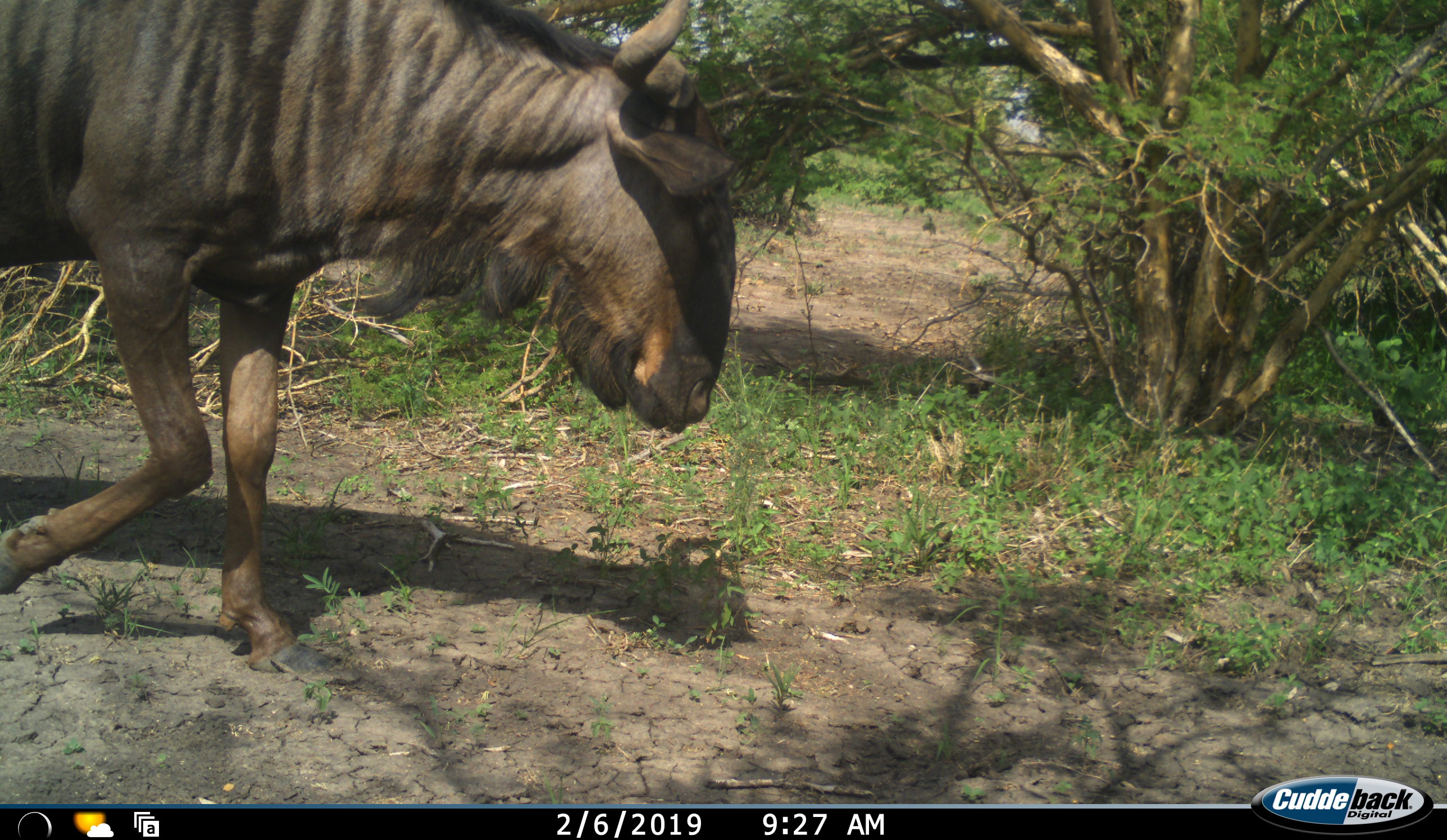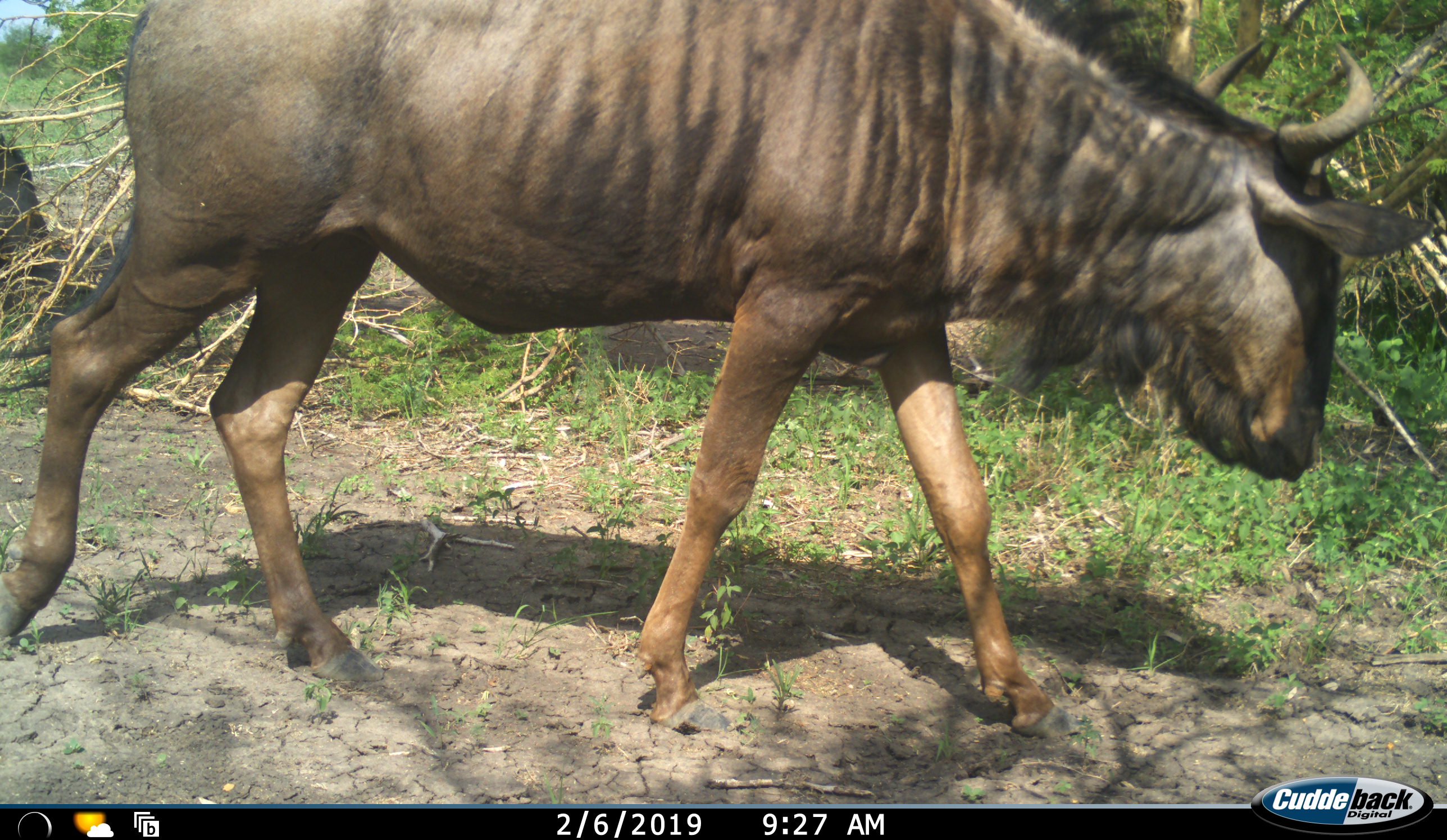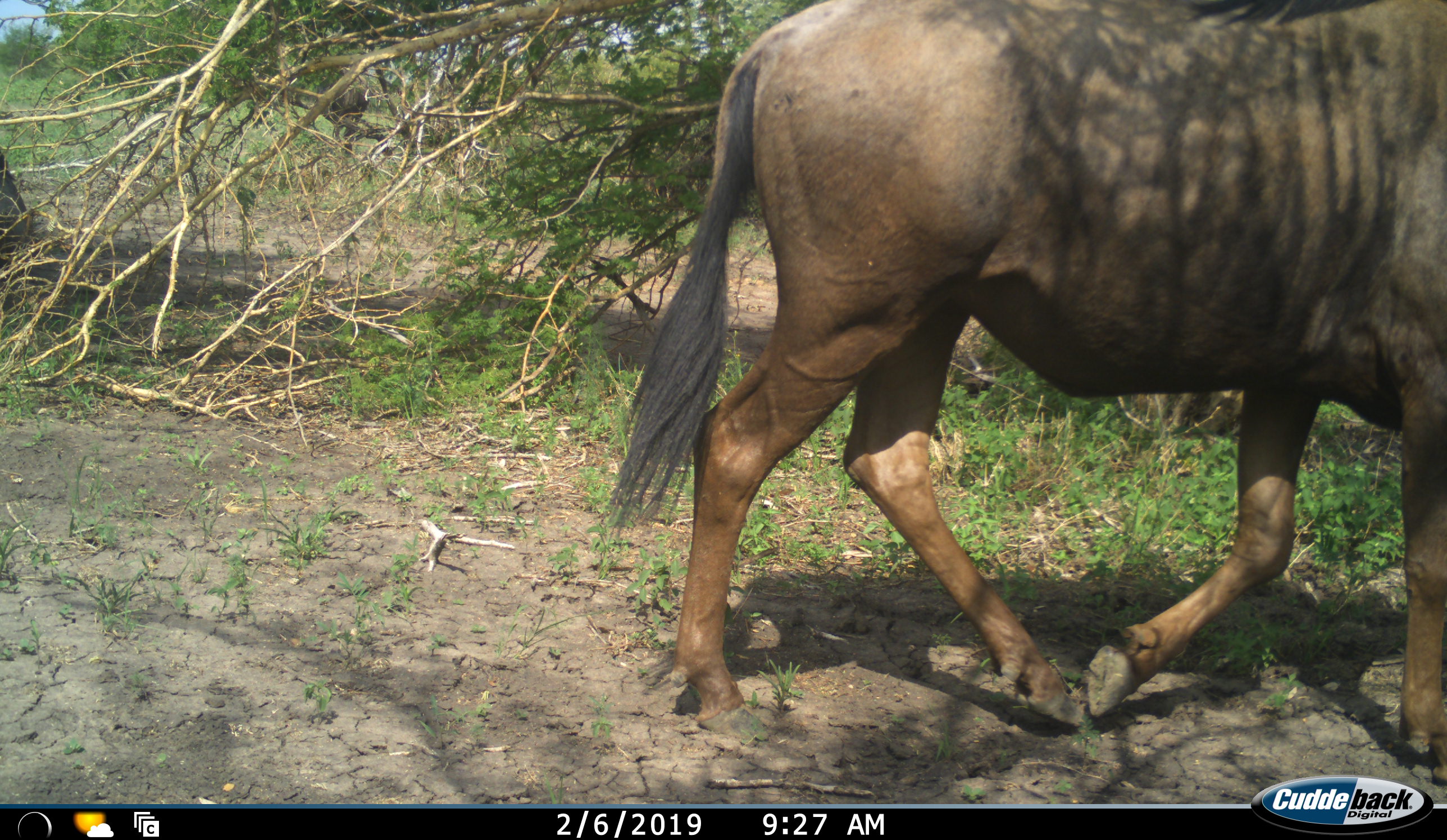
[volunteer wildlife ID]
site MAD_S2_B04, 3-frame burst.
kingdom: Animalia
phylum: Chordata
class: Mammalia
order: Artiodactyla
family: Bovidae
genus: Connochaetes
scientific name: Connochaetes taurinus taurinus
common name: blue wildebeest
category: wildebeestblue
Wildebeestblue (blue wildebeest) (Connochaetes taurinus taurinus), count 1. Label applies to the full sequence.